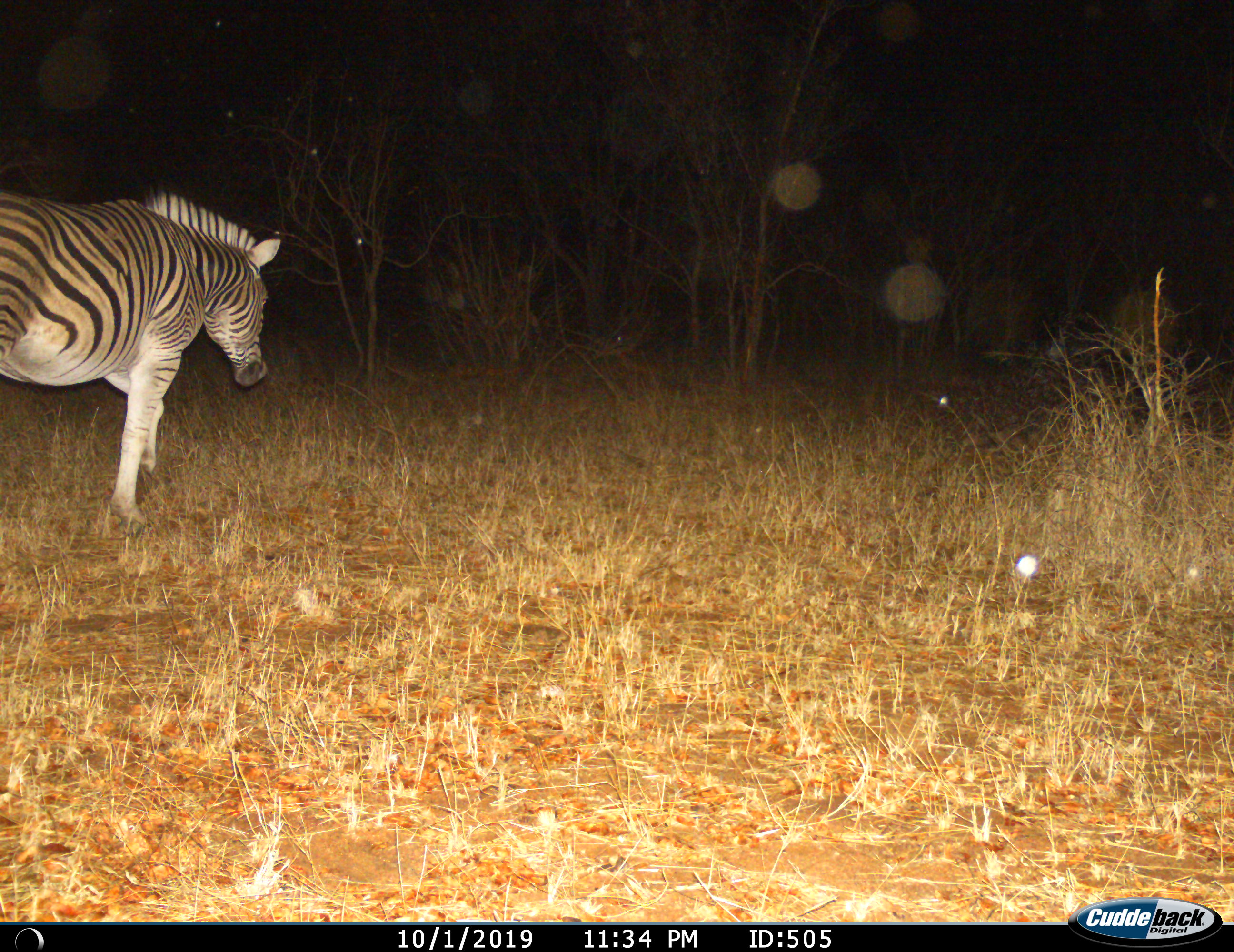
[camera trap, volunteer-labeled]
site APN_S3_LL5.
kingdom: Animalia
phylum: Chordata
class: Mammalia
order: Perissodactyla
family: Equidae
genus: Equus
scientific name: Equus quagga burchellii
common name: burchell's zebra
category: zebraburchells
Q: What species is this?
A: Zebraburchells (burchell's zebra) (Equus quagga burchellii).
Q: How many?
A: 1.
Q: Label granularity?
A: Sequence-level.